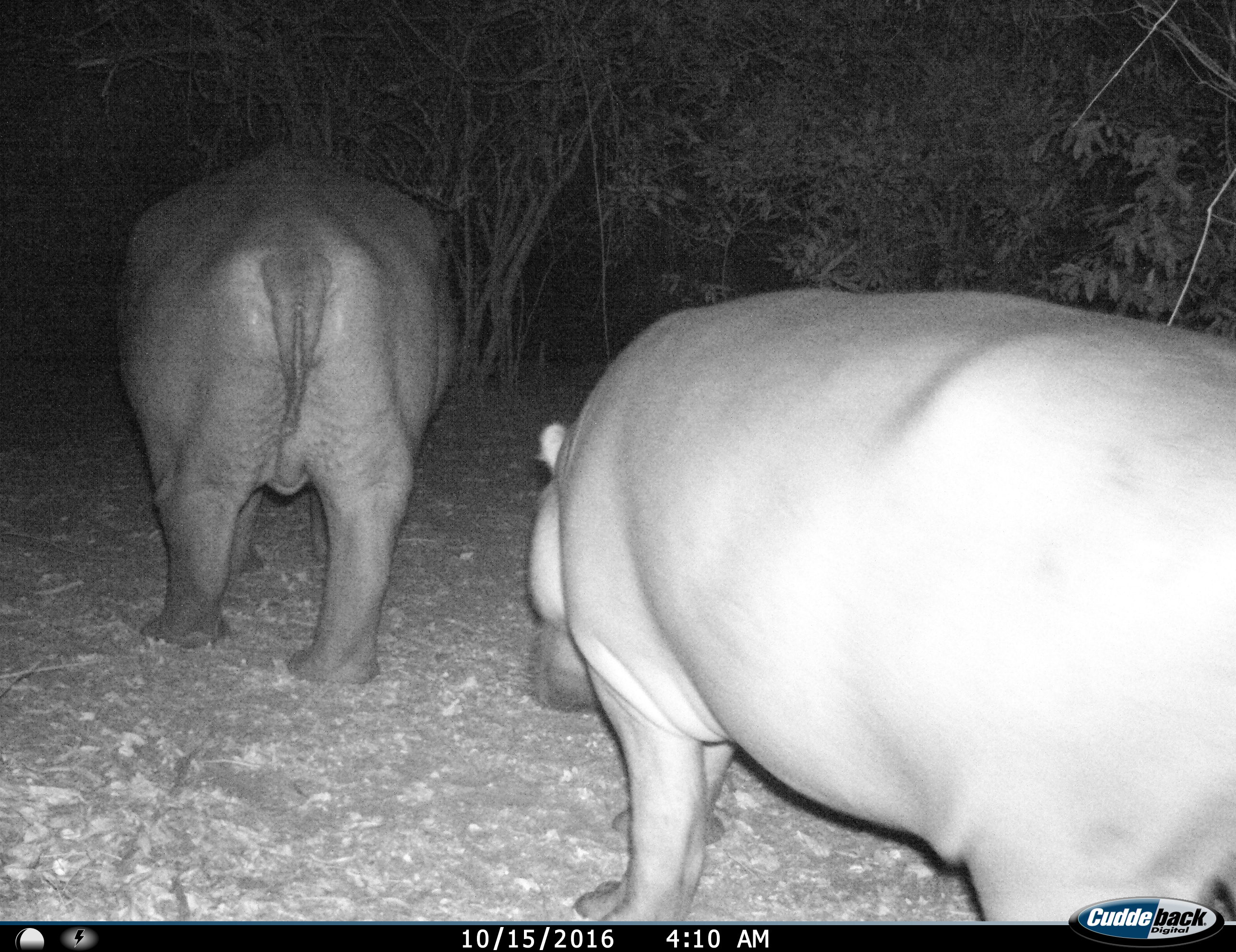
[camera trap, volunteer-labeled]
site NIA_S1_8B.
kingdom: Animalia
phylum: Chordata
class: Mammalia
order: Artiodactyla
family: Hippopotamidae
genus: Hippopotamus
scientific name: Hippopotamus amphibius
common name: hippopotamus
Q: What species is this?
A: Hippopotamus (Hippopotamus amphibius).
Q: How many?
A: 2.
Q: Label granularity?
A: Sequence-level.